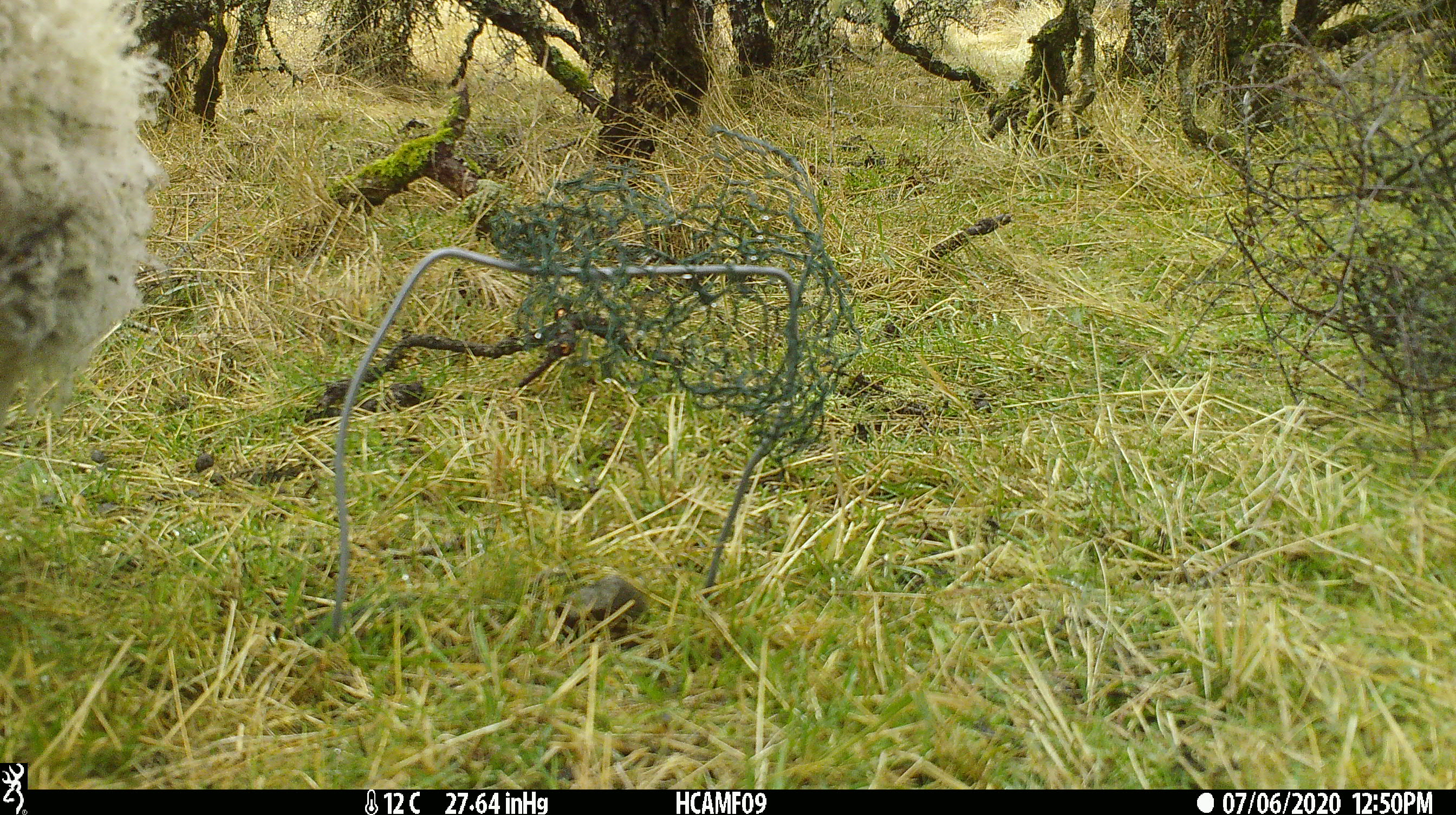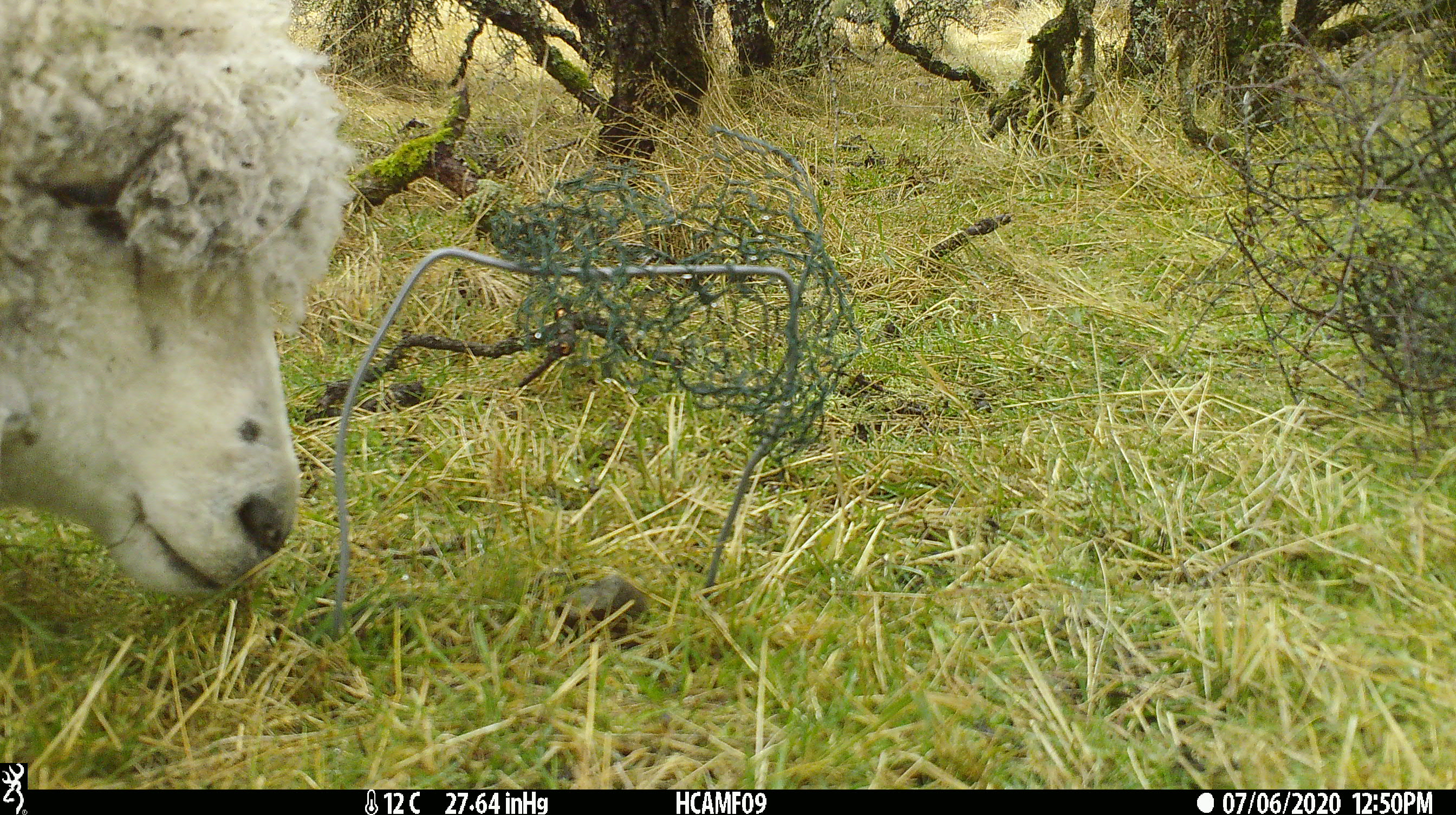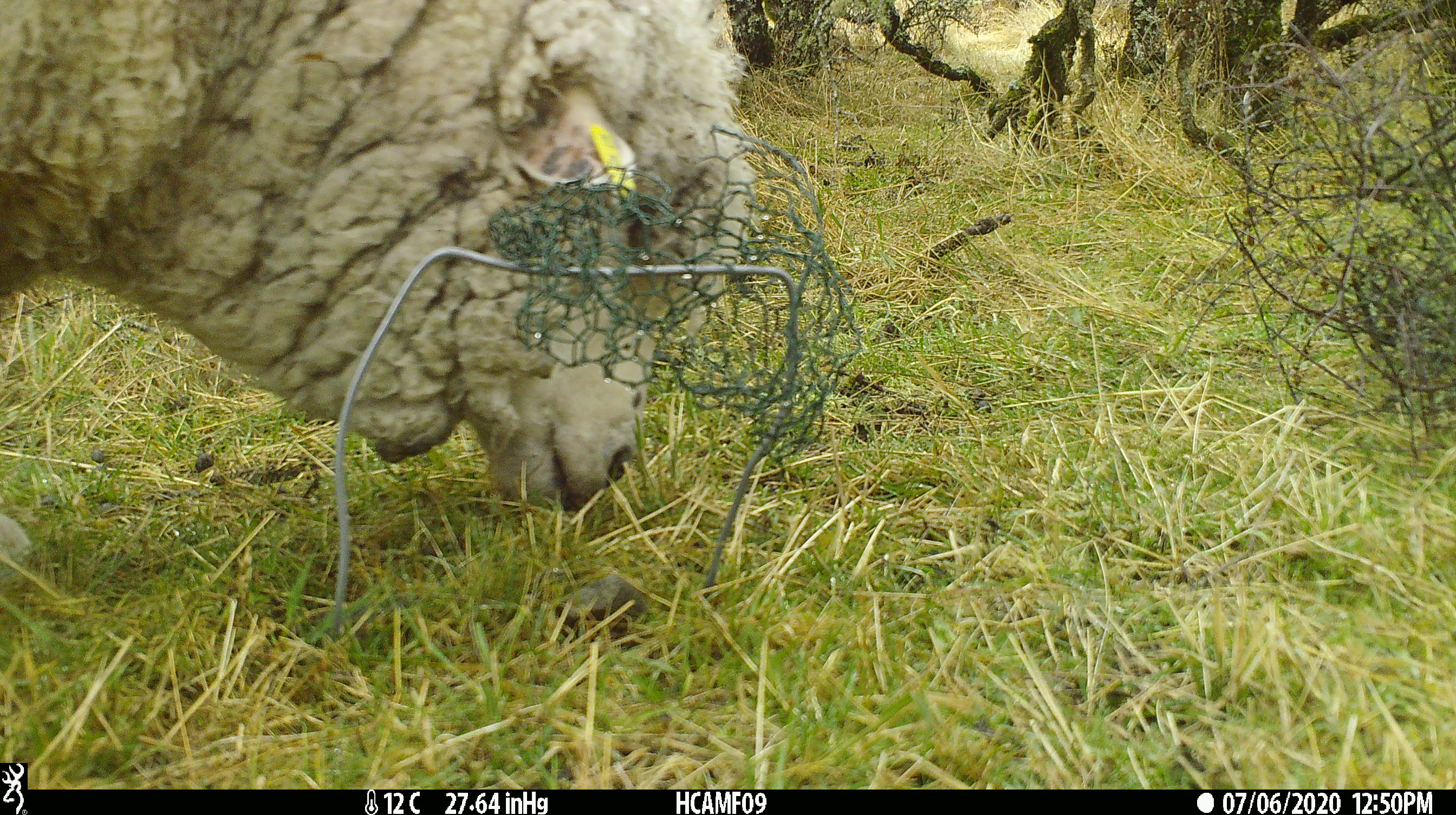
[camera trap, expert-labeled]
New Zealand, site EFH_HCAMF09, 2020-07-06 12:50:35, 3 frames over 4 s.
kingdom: Animalia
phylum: Chordata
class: Mammalia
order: Artiodactyla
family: Bovidae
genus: Ovis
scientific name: Ovis aries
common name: domestic sheep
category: sheep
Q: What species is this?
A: Sheep (domestic sheep) (Ovis aries).